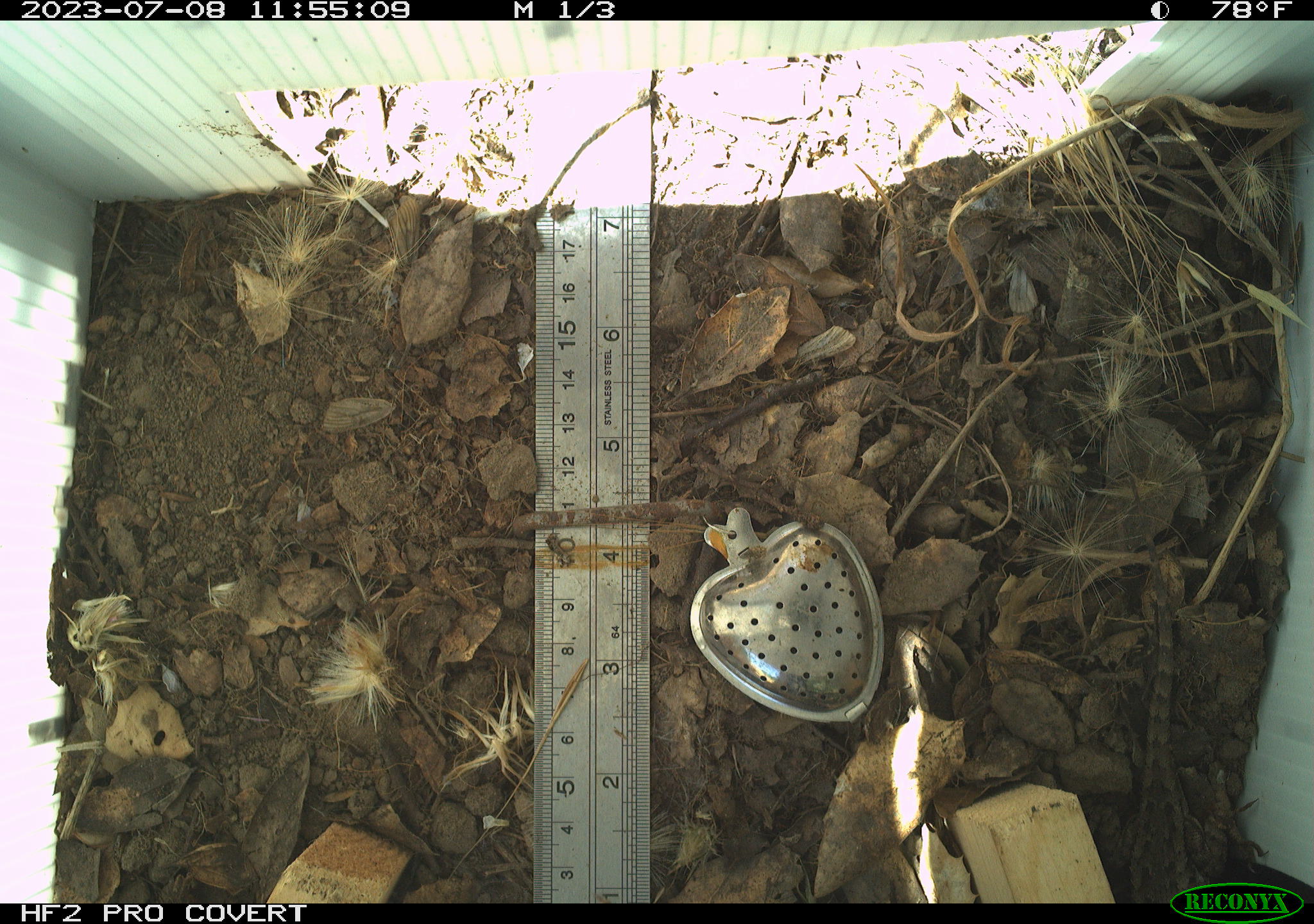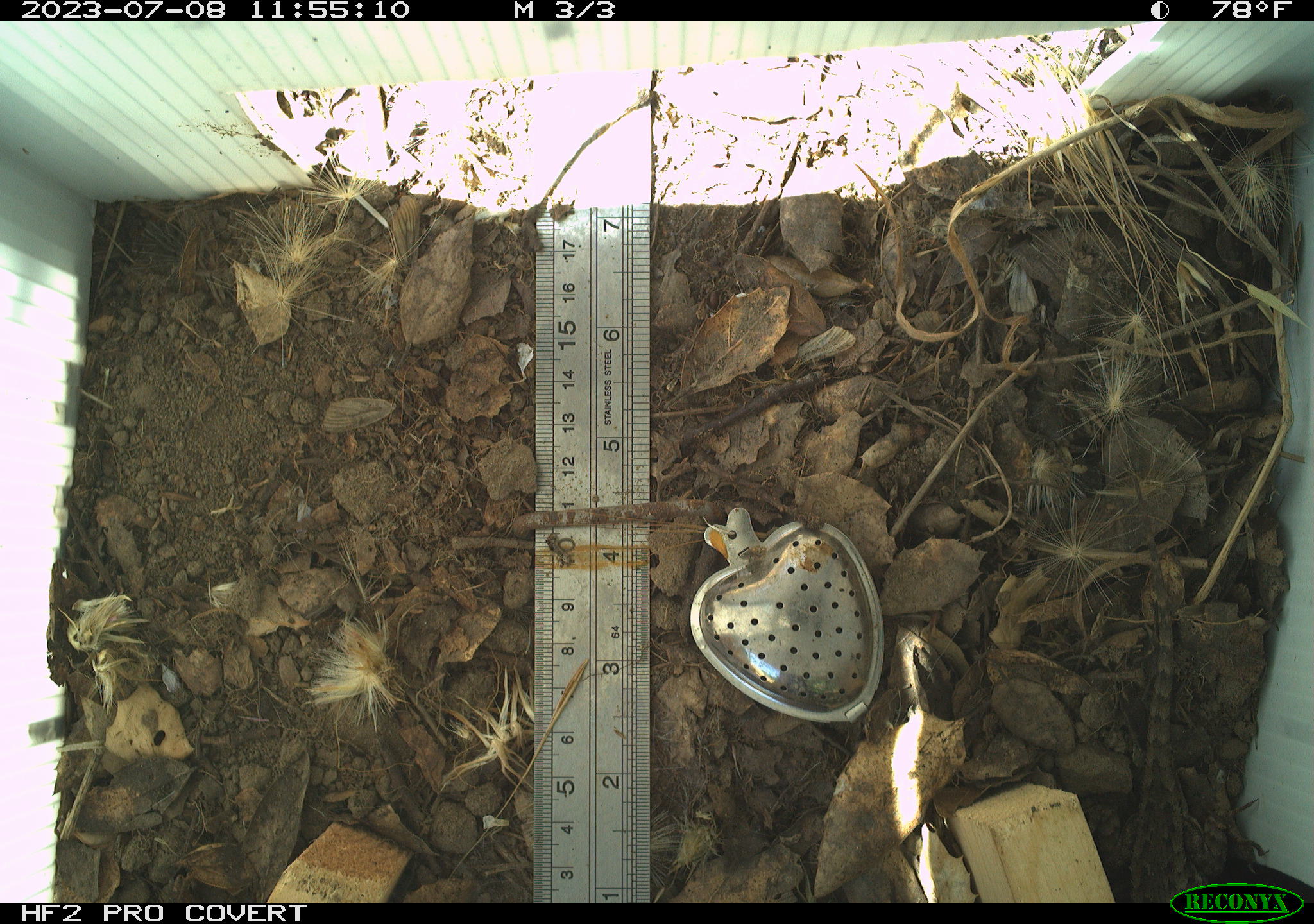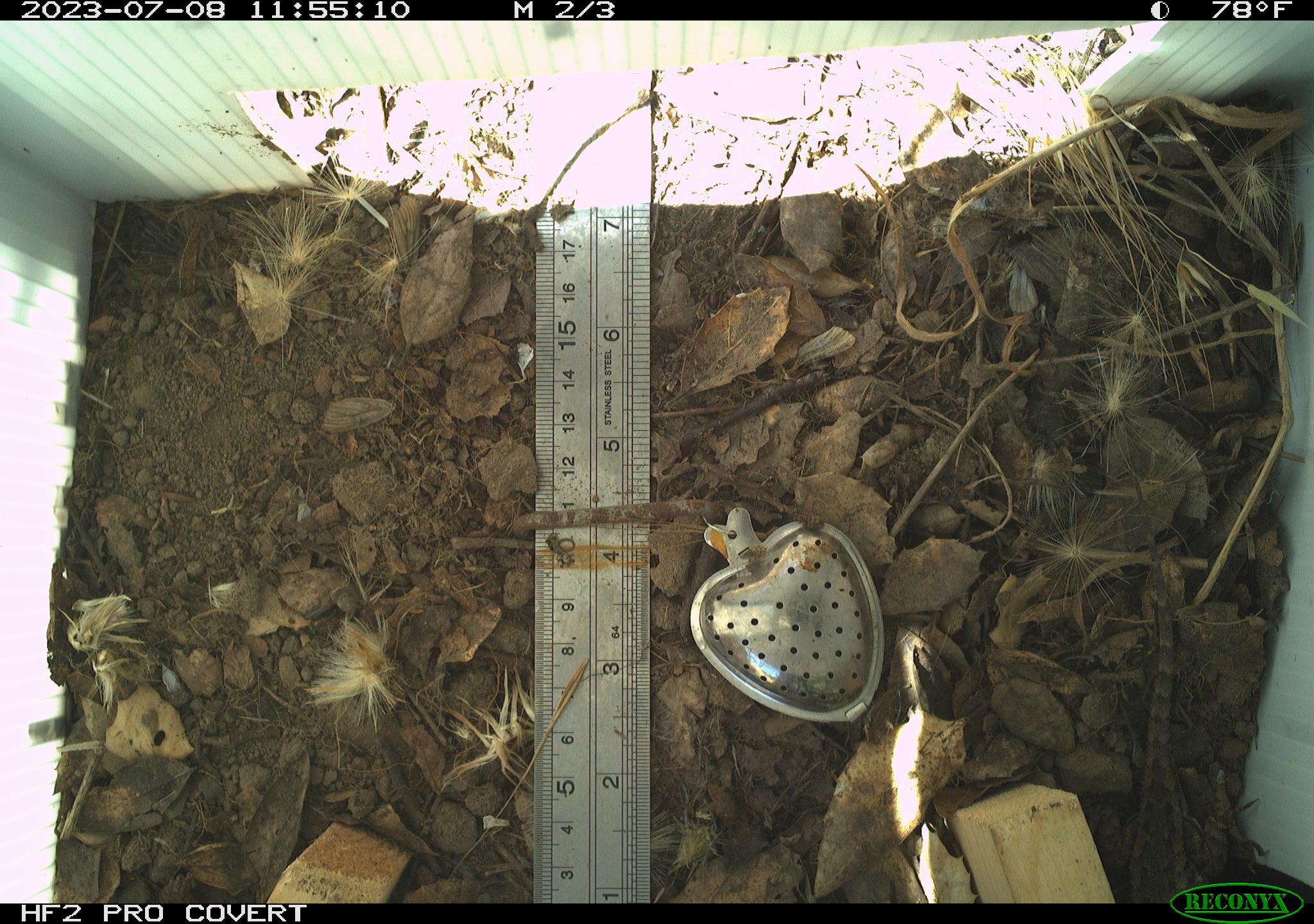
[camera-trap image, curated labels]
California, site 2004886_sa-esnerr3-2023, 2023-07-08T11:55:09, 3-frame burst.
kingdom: Animalia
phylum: Chordata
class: Reptilia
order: Squamata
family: Phrynosomatidae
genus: Sceloporus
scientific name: Sceloporus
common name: spiny lizards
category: sceloporus species